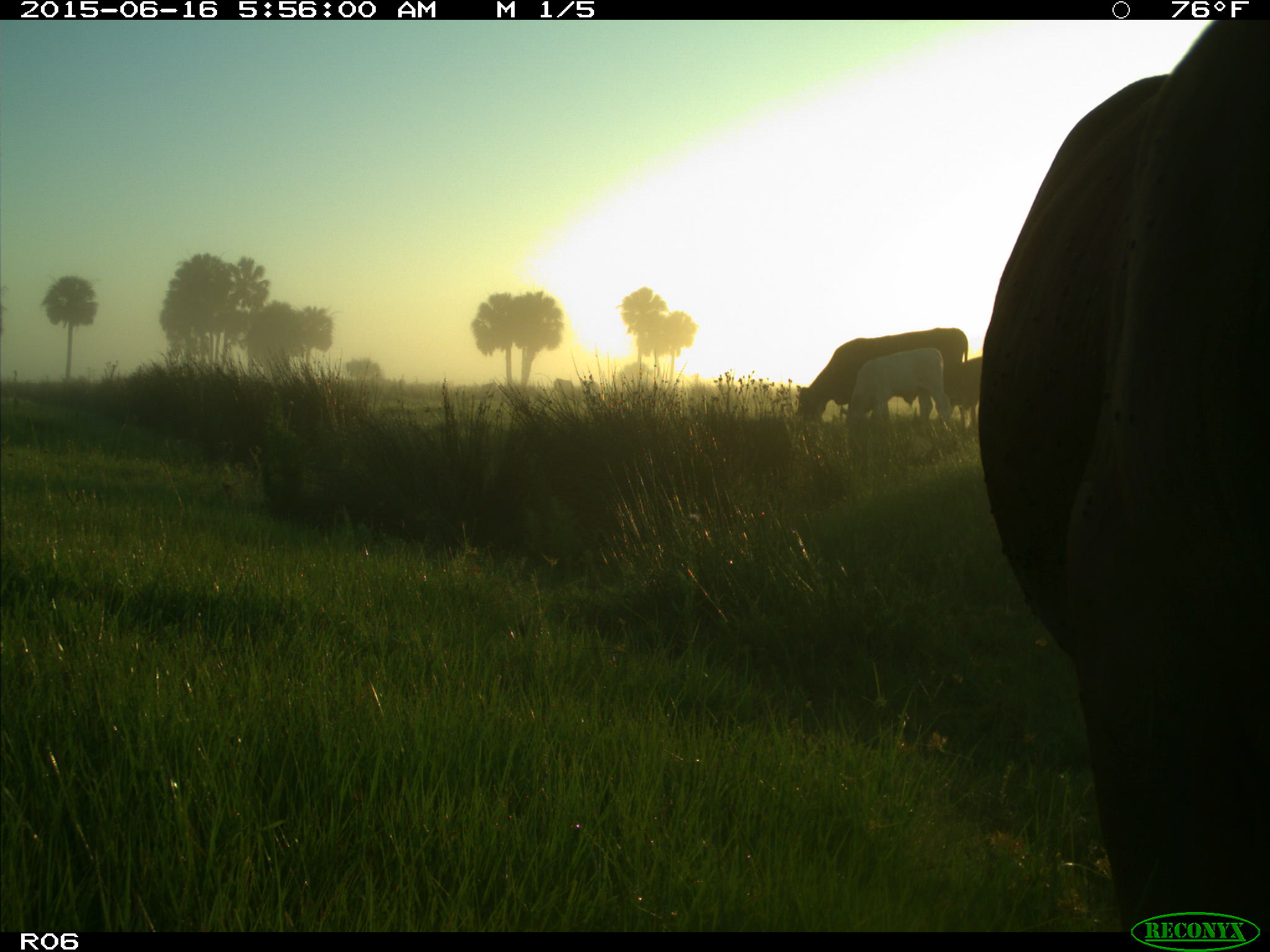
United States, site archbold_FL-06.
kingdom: Animalia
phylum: Chordata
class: Mammalia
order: Artiodactyla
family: Bovidae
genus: Bos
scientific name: Bos taurus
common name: domestic cow